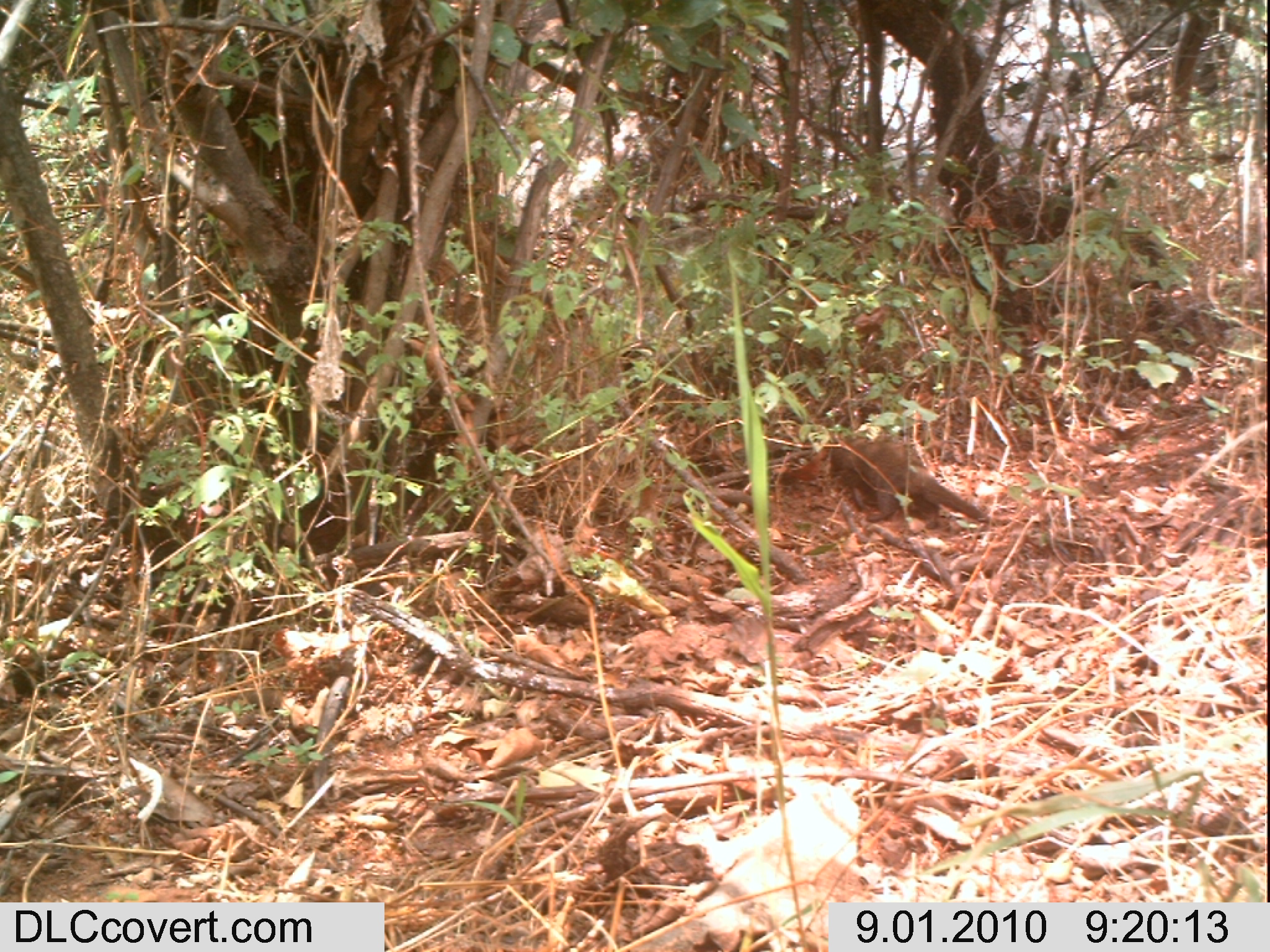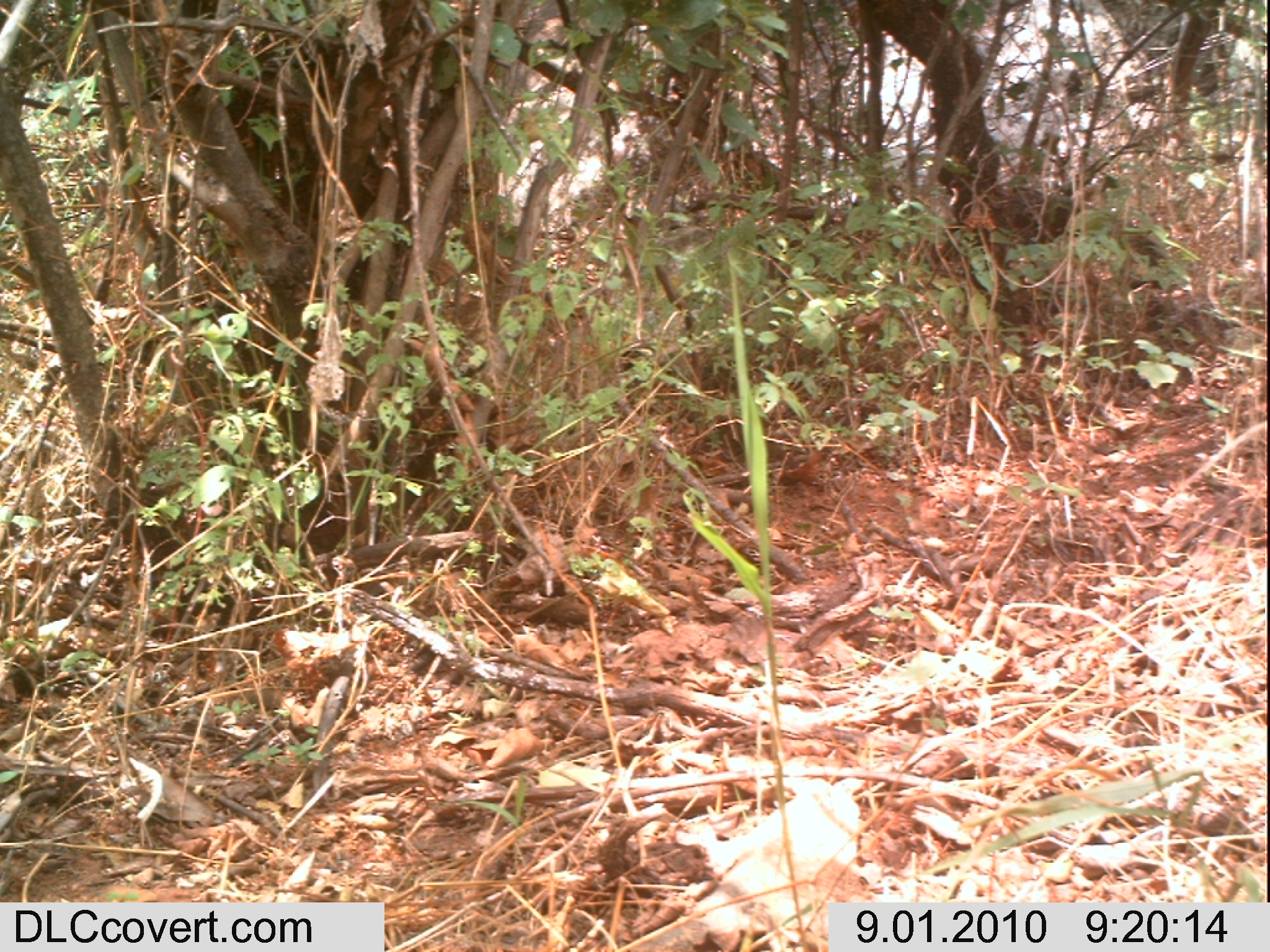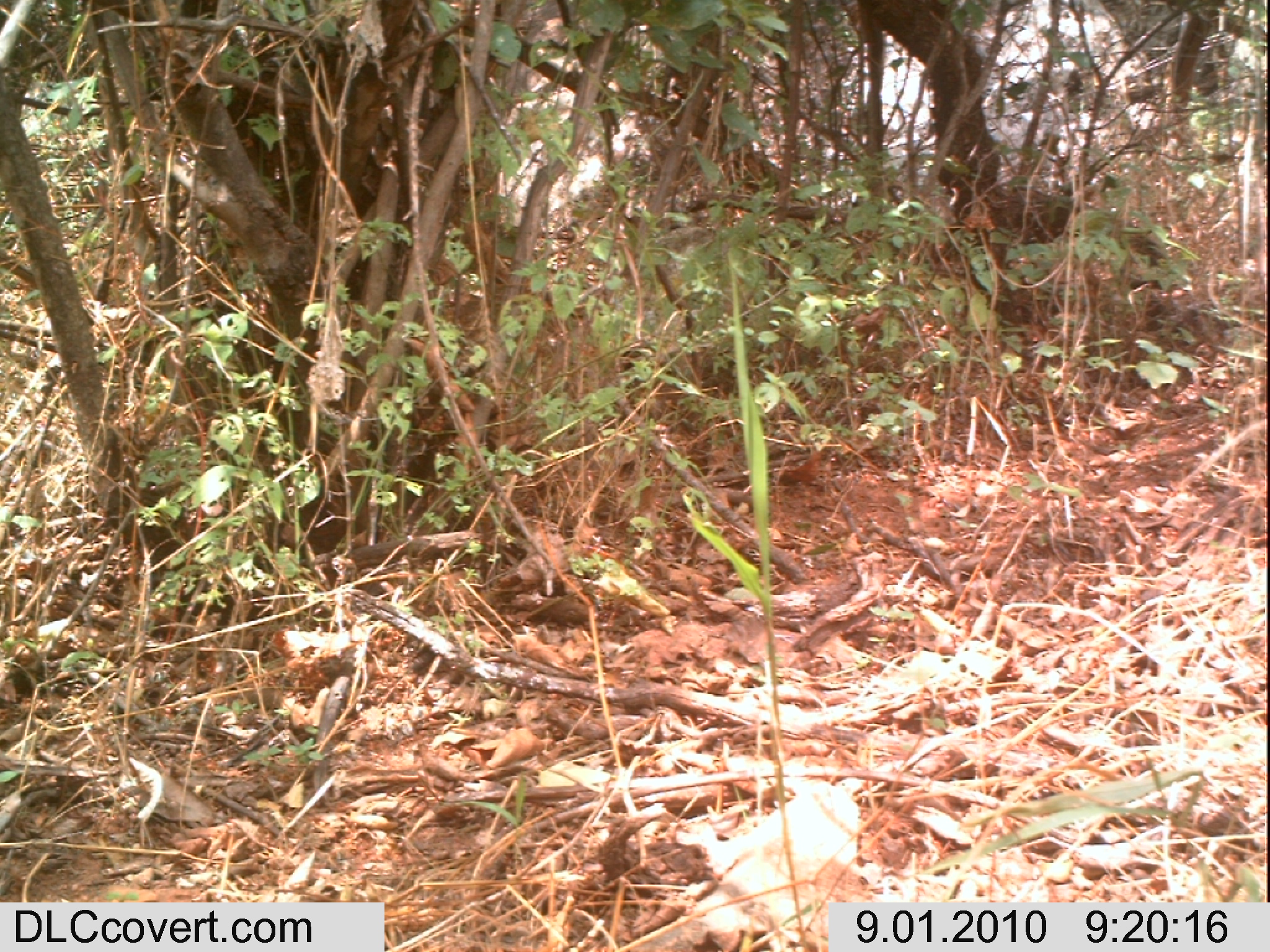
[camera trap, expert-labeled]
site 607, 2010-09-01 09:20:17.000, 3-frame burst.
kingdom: Animalia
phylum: Chordata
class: Mammalia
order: Carnivora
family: Herpestidae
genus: Helogale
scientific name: Helogale parvula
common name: common dwarf mongoose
Helogale parvula (common dwarf mongoose), count 1.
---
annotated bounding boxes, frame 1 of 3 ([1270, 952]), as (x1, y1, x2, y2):
helogale parvula: (827, 435, 992, 527)